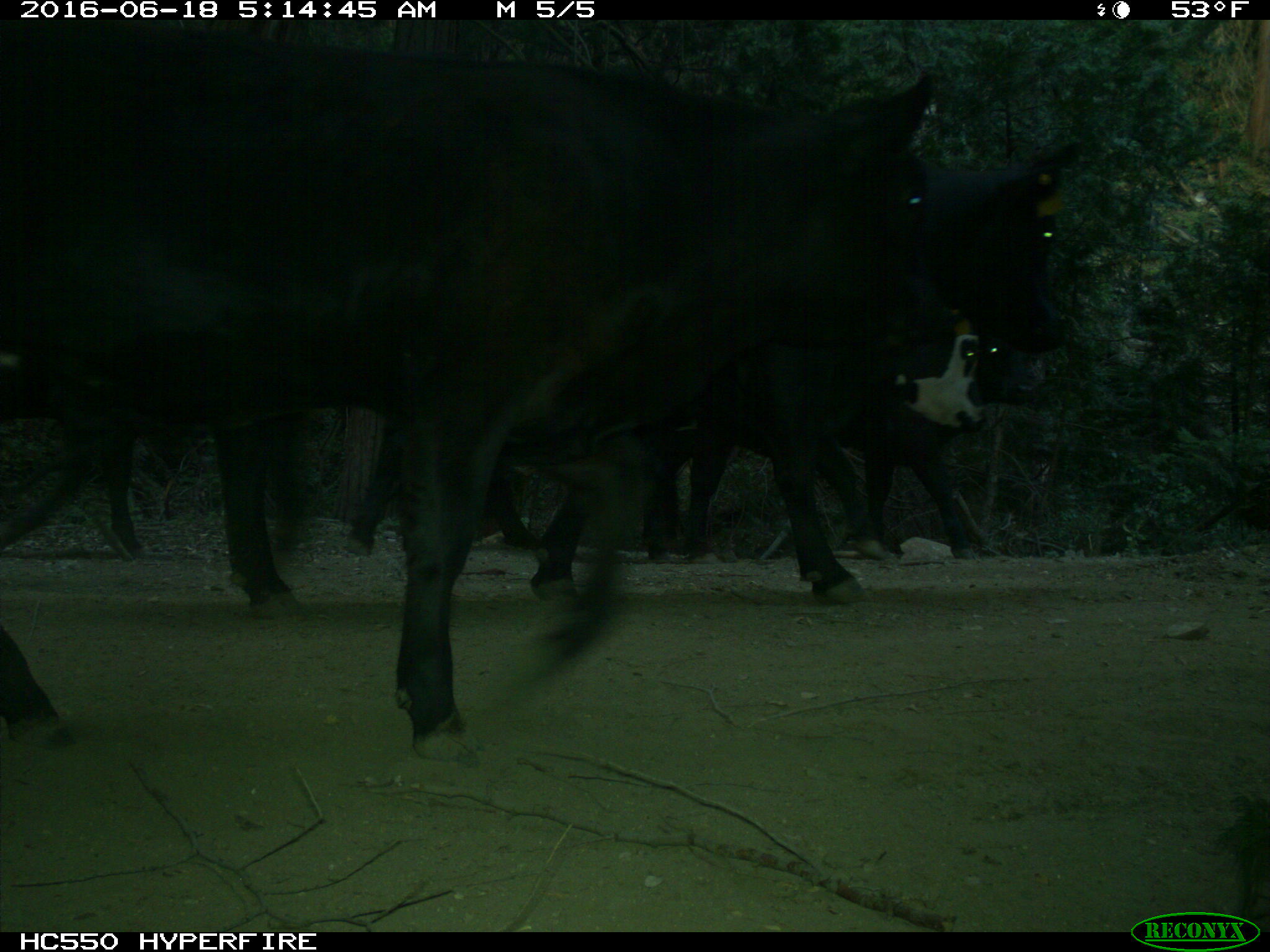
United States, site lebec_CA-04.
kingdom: Animalia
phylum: Chordata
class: Mammalia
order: Artiodactyla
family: Bovidae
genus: Bos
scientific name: Bos taurus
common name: domestic cow